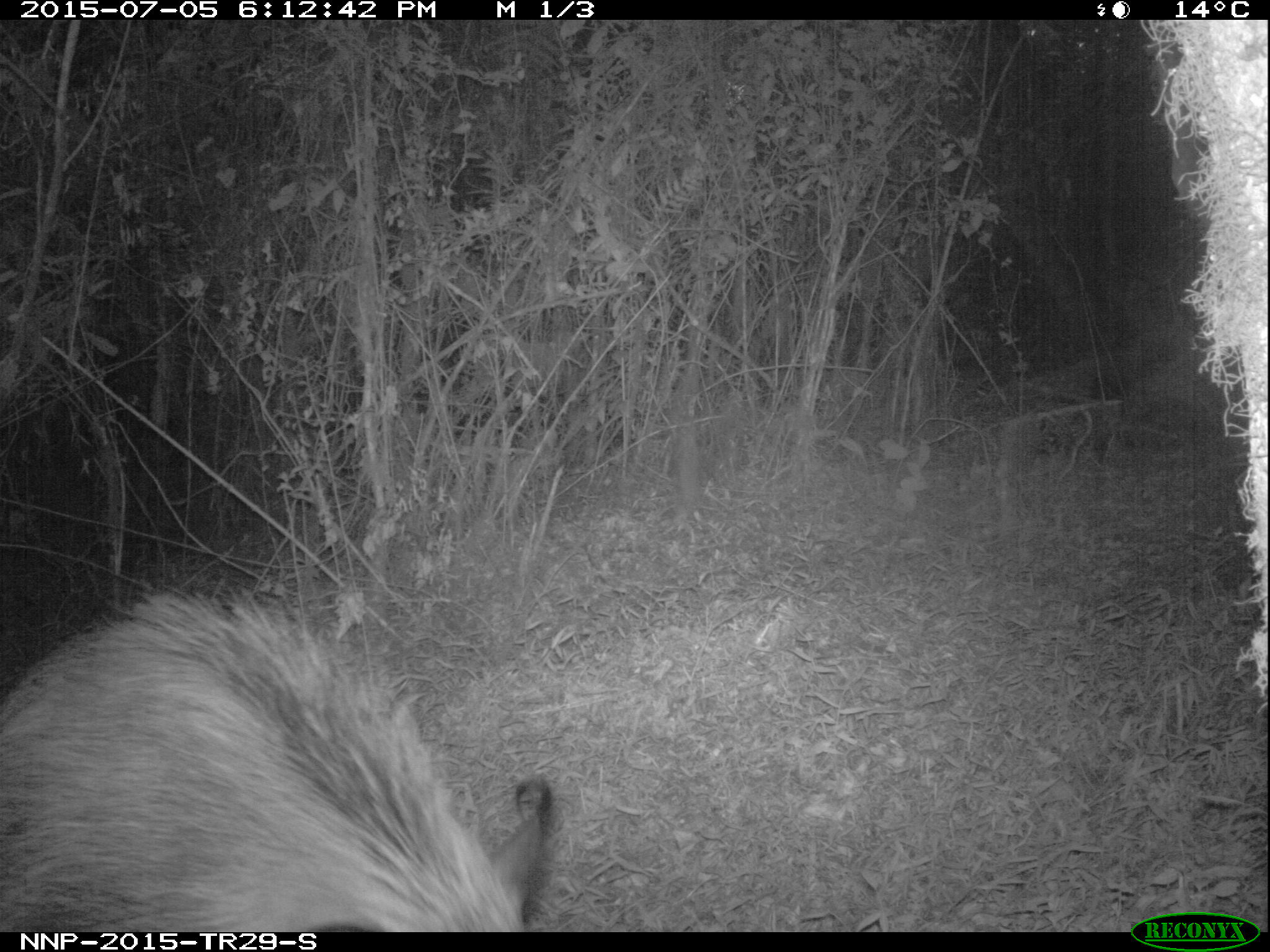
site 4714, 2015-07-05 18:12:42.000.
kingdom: Animalia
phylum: Chordata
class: Mammalia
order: Artiodactyla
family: Suidae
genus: Potamochoerus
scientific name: Potamochoerus larvatus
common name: bushpig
Potamochoerus larvatus (bushpig), count 1.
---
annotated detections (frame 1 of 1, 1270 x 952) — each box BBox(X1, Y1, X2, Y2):
potamochoerus larvatus: BBox(1, 584, 552, 931)